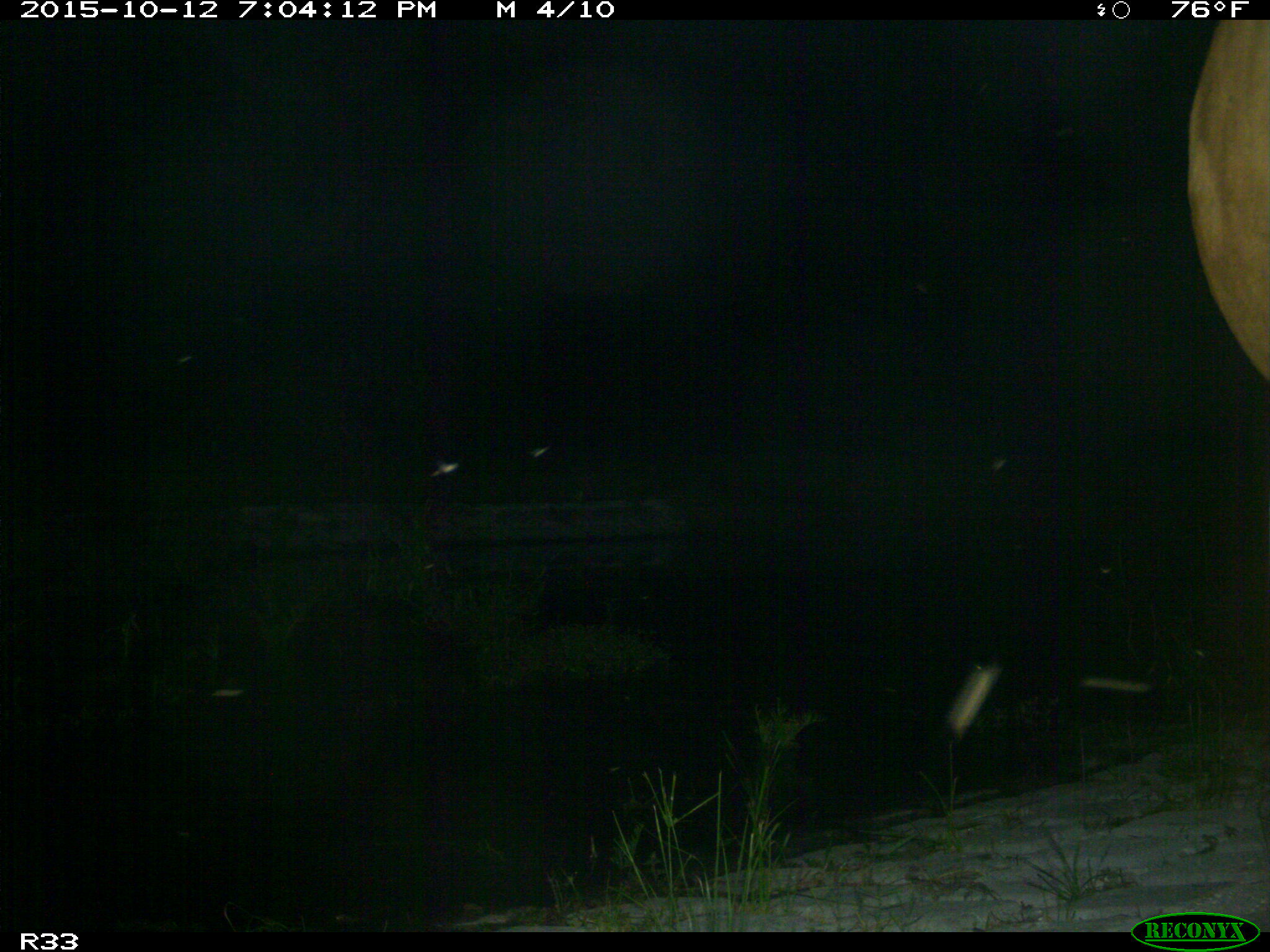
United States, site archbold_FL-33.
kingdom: Animalia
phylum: Chordata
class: Mammalia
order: Artiodactyla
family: Bovidae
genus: Bos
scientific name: Bos taurus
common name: domestic cow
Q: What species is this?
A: Bos taurus (domestic cow).